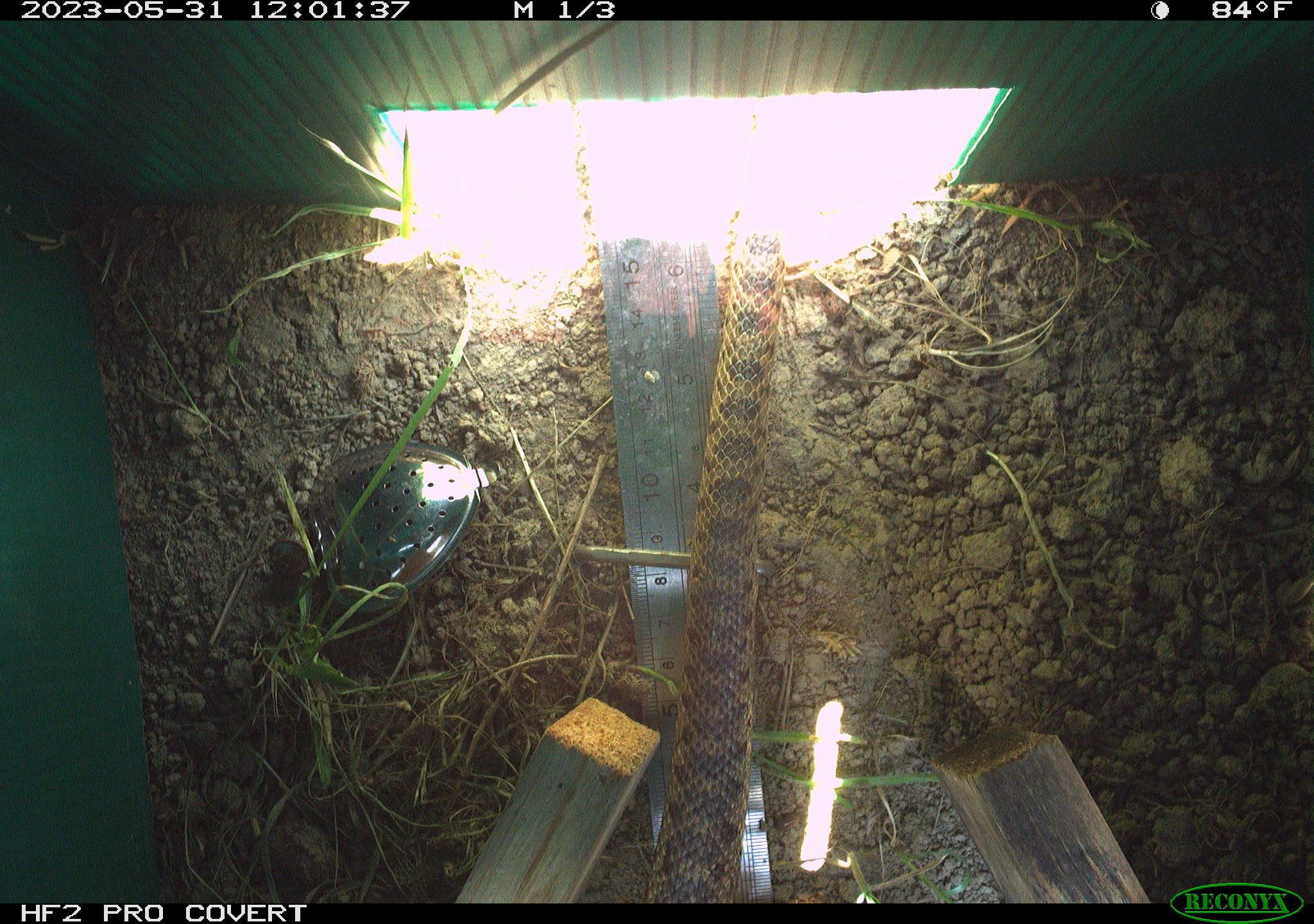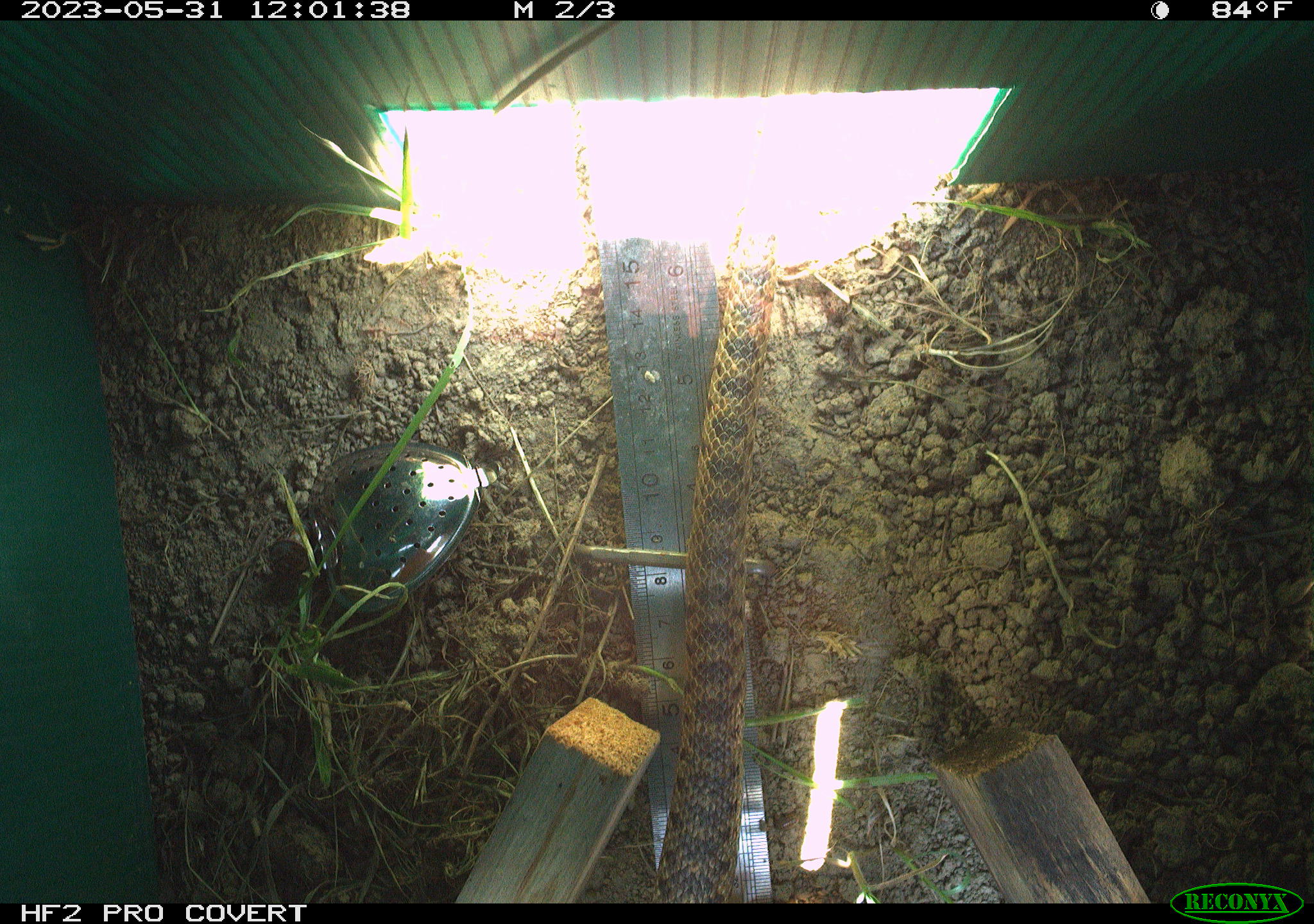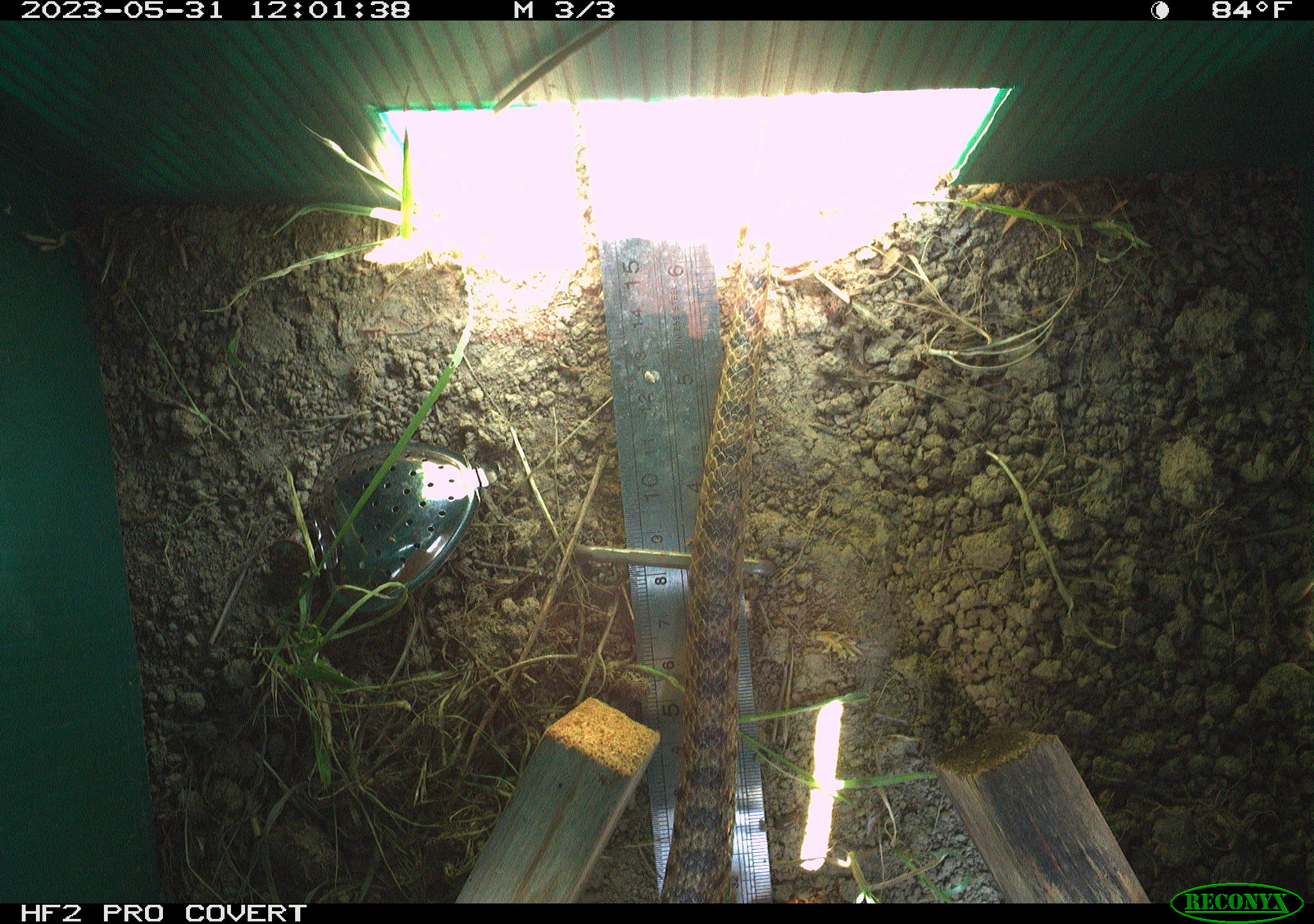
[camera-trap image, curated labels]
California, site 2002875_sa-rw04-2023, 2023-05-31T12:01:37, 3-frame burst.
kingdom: Animalia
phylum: Chordata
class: Reptilia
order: Squamata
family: Colubridae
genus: Pituophis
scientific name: Pituophis catenifer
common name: gophersnake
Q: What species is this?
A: Gophersnake (Pituophis catenifer).